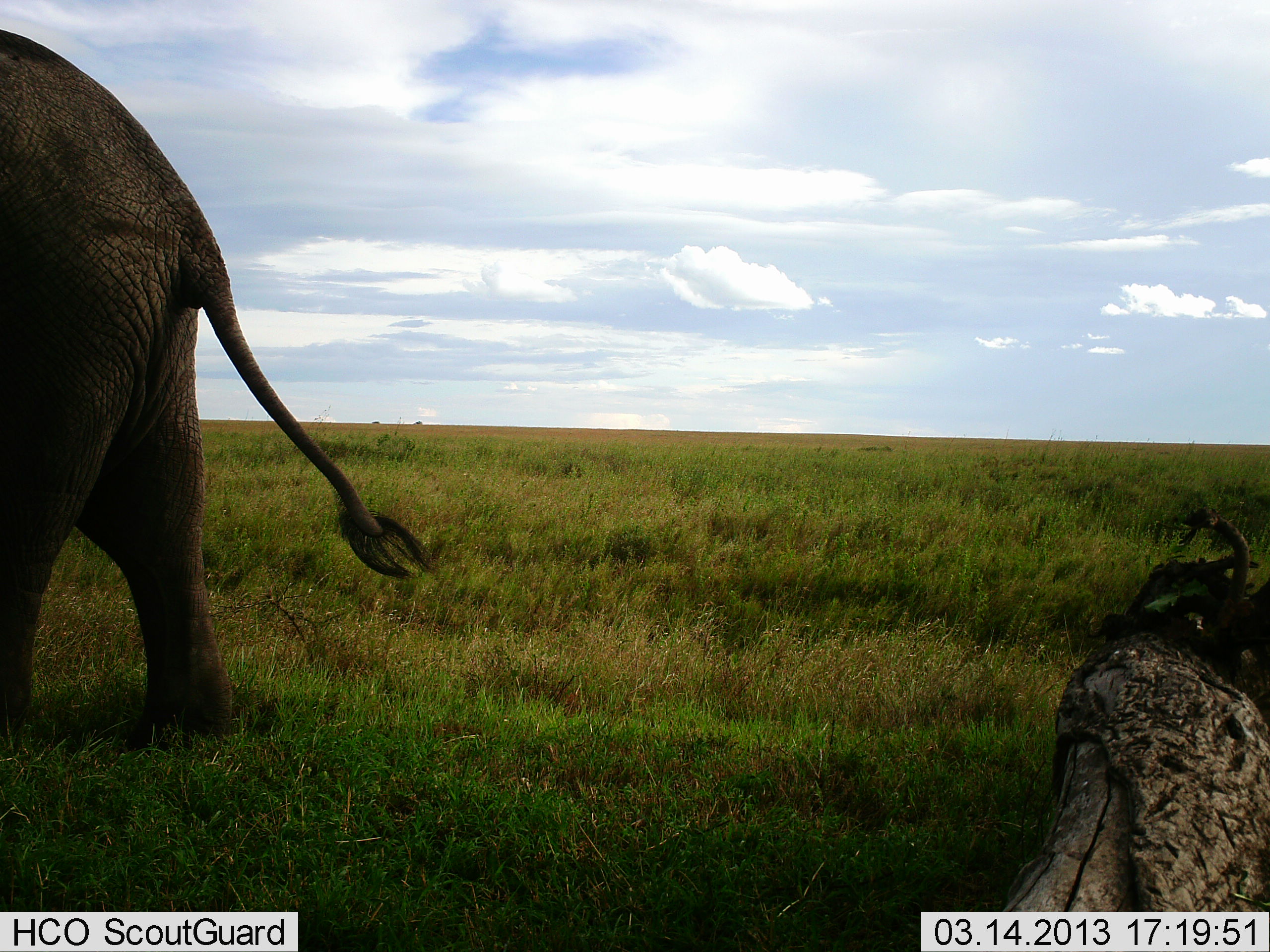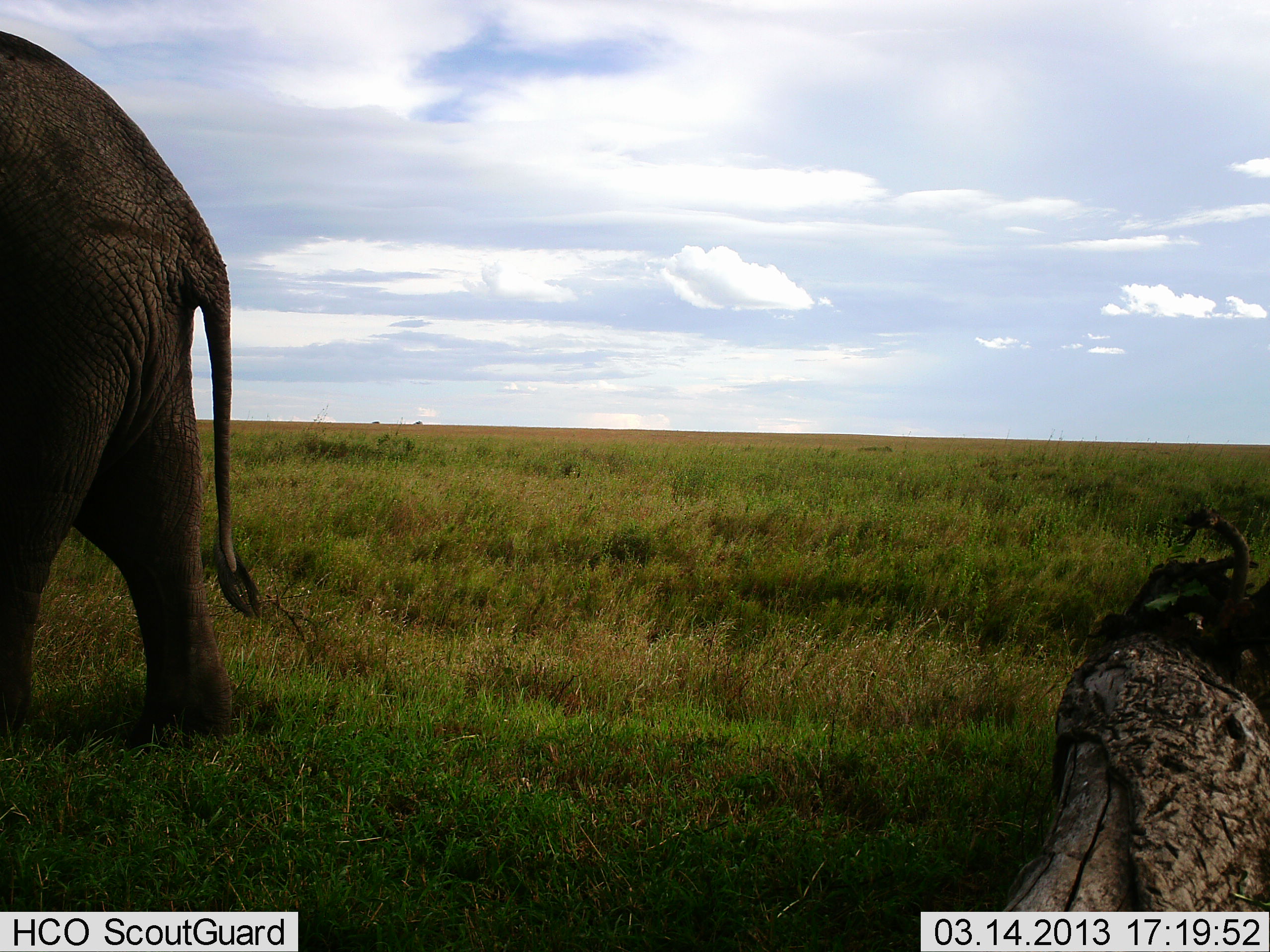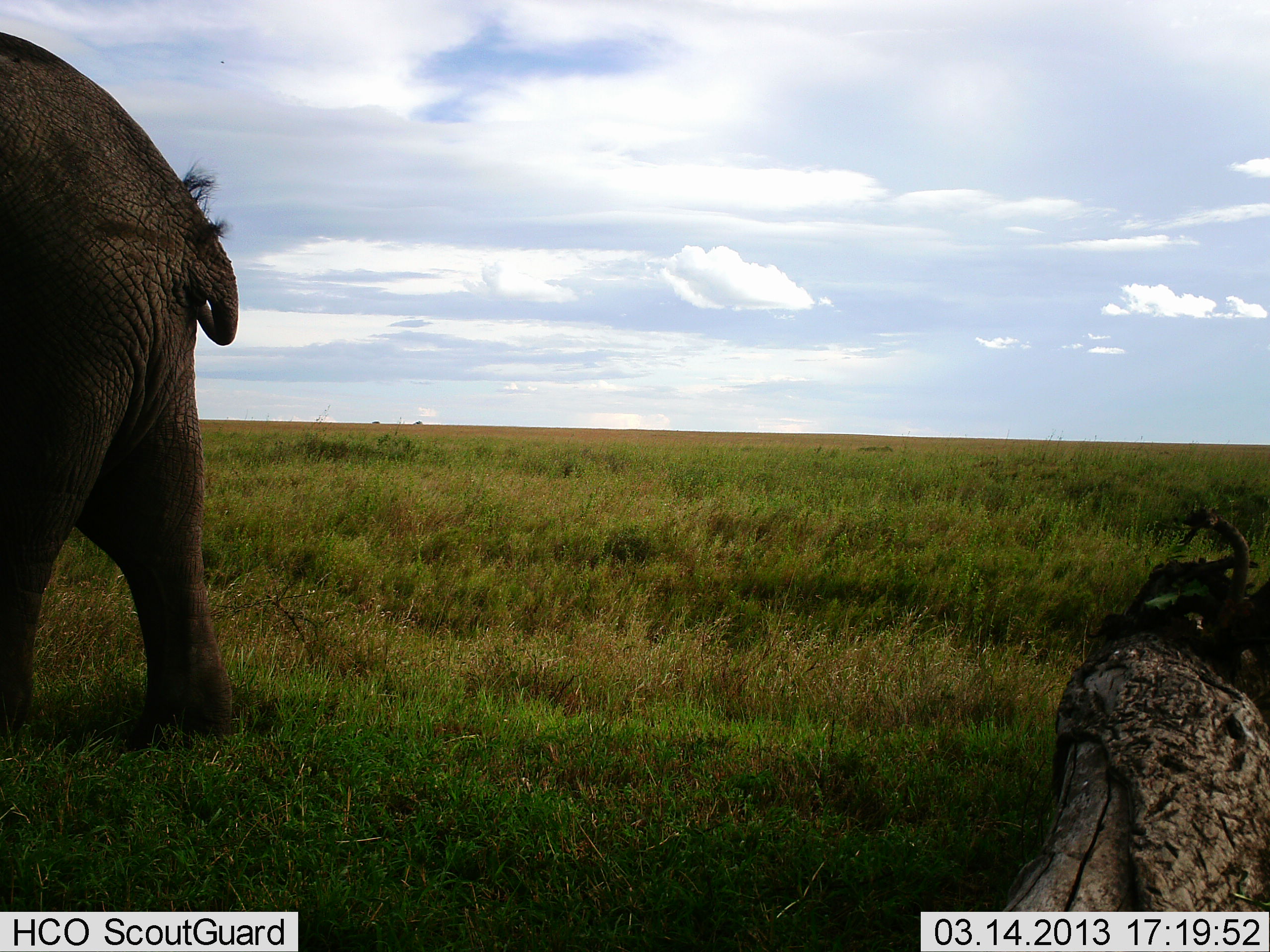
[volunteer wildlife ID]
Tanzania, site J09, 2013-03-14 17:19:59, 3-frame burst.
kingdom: Animalia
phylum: Chordata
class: Mammalia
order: Proboscidea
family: Elephantidae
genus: Loxodonta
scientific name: Loxodonta africana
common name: african bush elephant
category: elephant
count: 1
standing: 88%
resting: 0%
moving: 12%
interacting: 0%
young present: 0%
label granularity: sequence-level